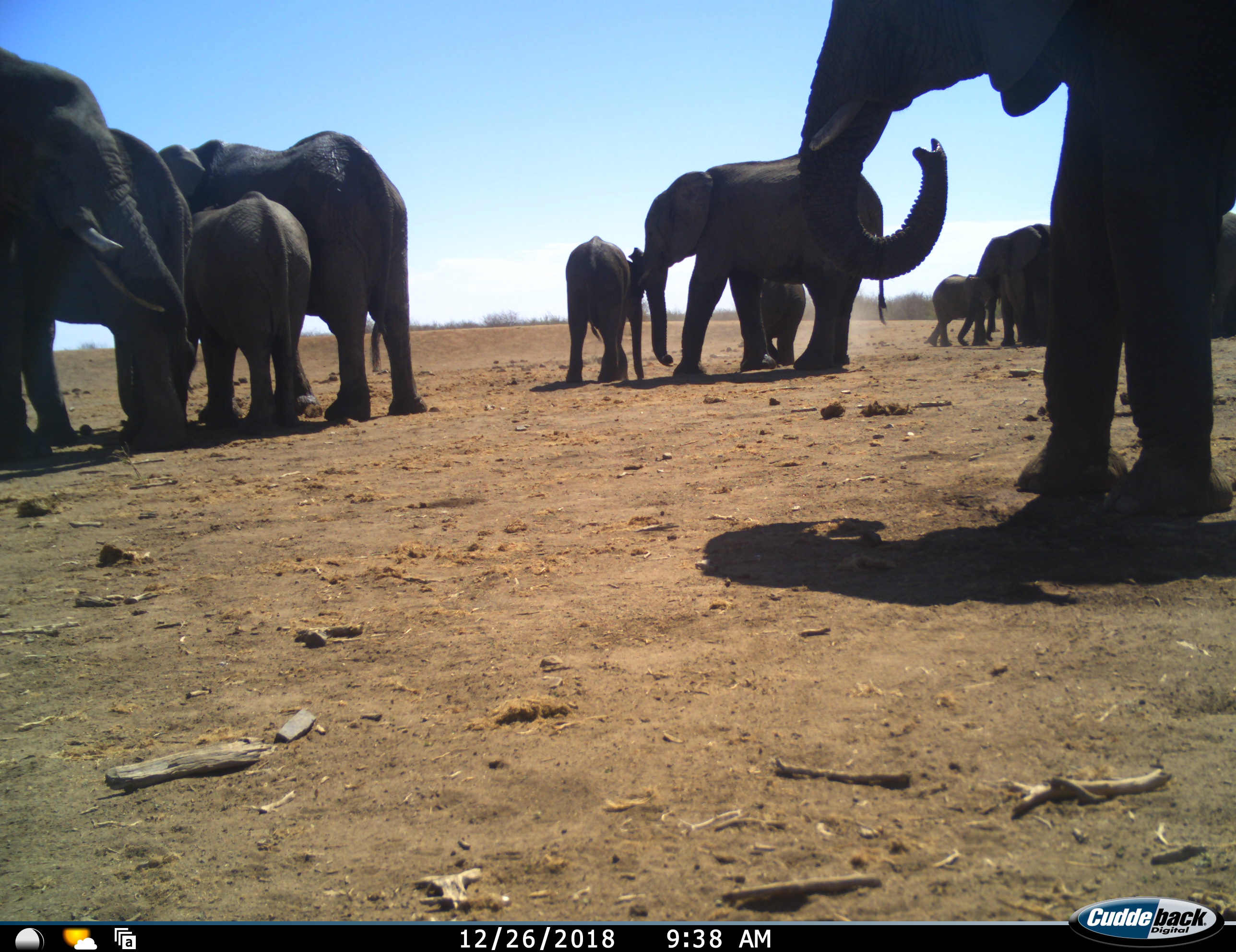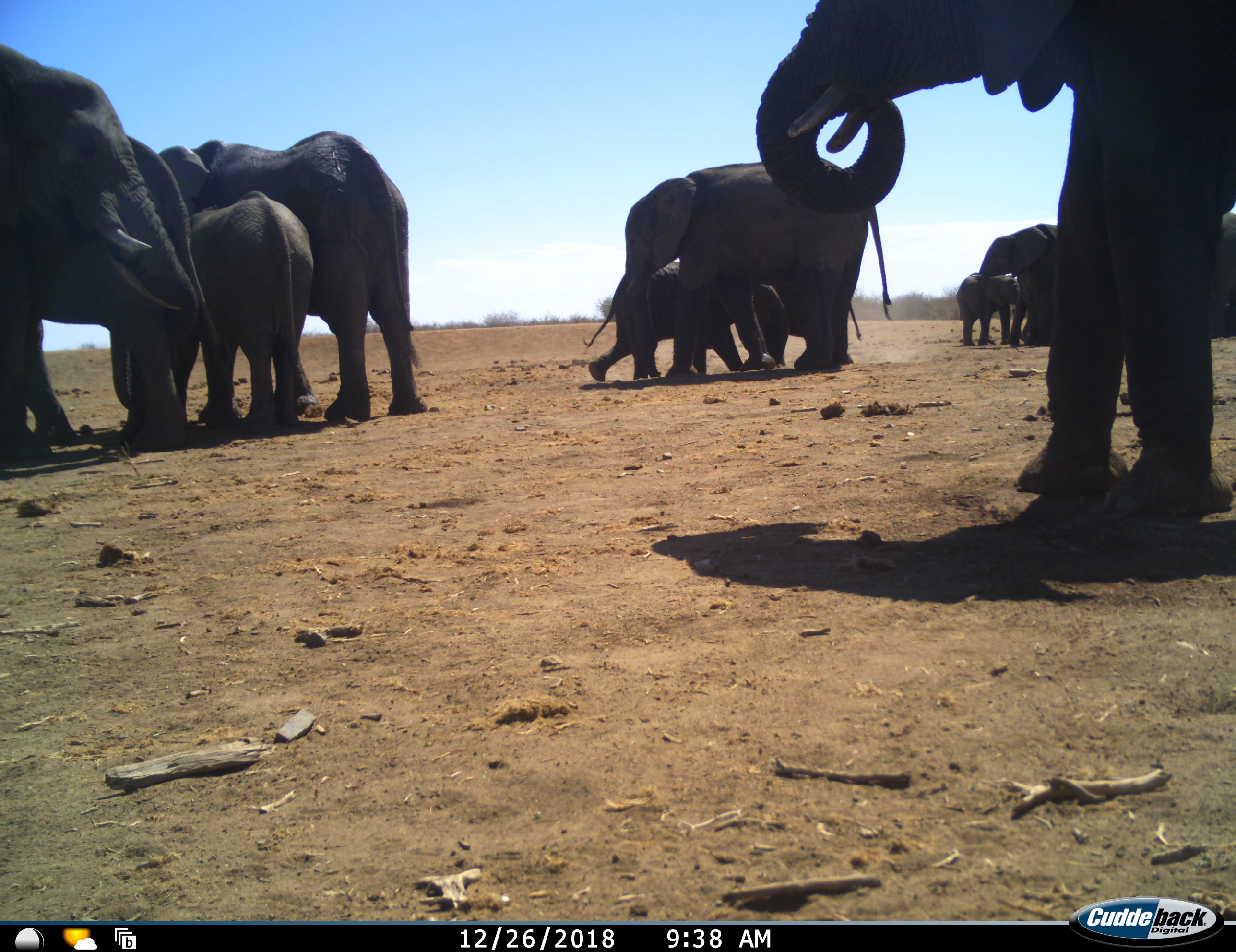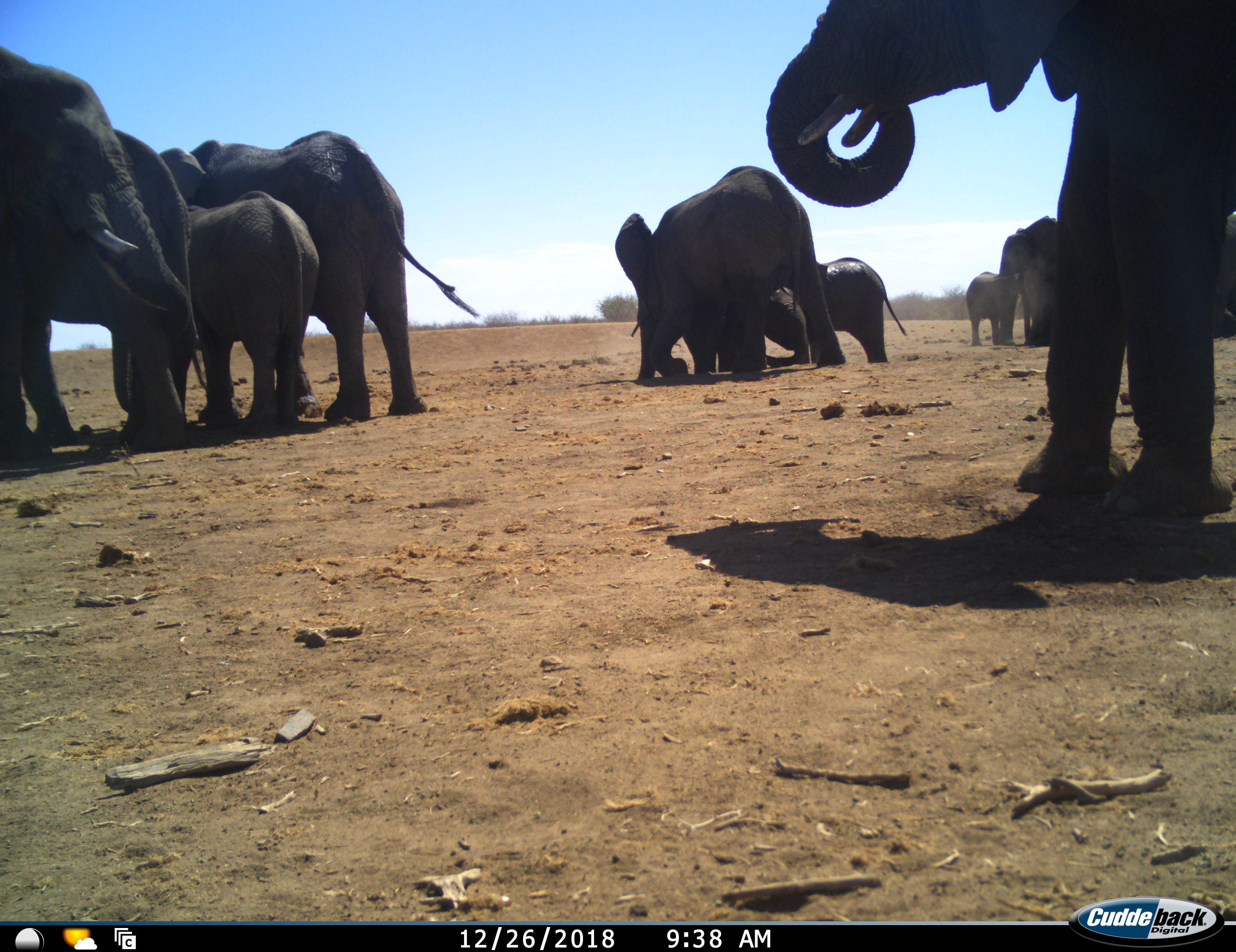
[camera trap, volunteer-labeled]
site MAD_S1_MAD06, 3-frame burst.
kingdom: Animalia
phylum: Chordata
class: Mammalia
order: Proboscidea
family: Elephantidae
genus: Loxodonta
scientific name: Loxodonta africana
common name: african bush elephant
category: elephant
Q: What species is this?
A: Elephant (african bush elephant) (Loxodonta africana).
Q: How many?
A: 10.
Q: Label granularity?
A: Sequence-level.